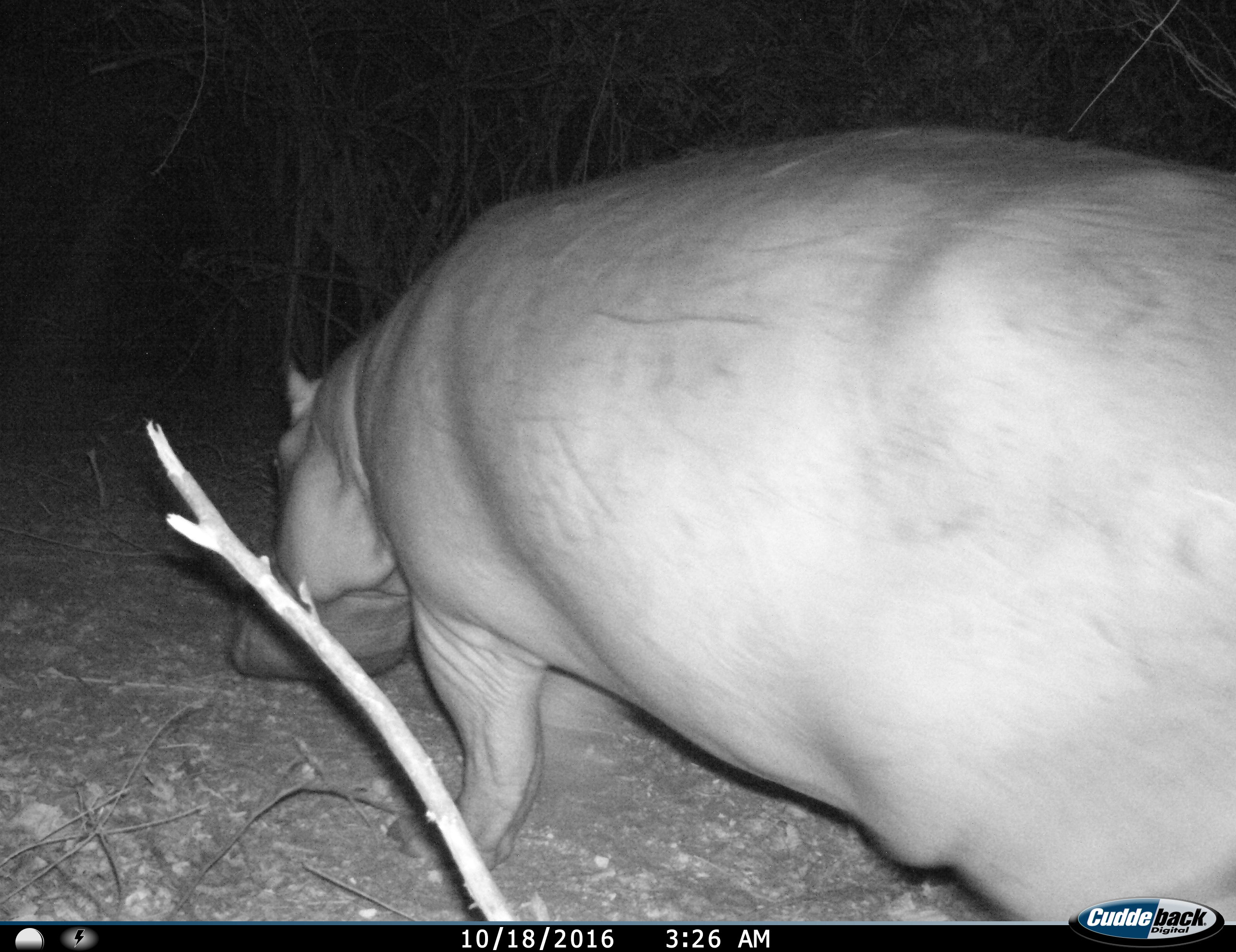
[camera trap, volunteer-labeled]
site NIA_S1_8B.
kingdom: Animalia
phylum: Chordata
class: Mammalia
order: Artiodactyla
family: Hippopotamidae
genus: Hippopotamus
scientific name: Hippopotamus amphibius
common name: hippopotamus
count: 1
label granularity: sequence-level